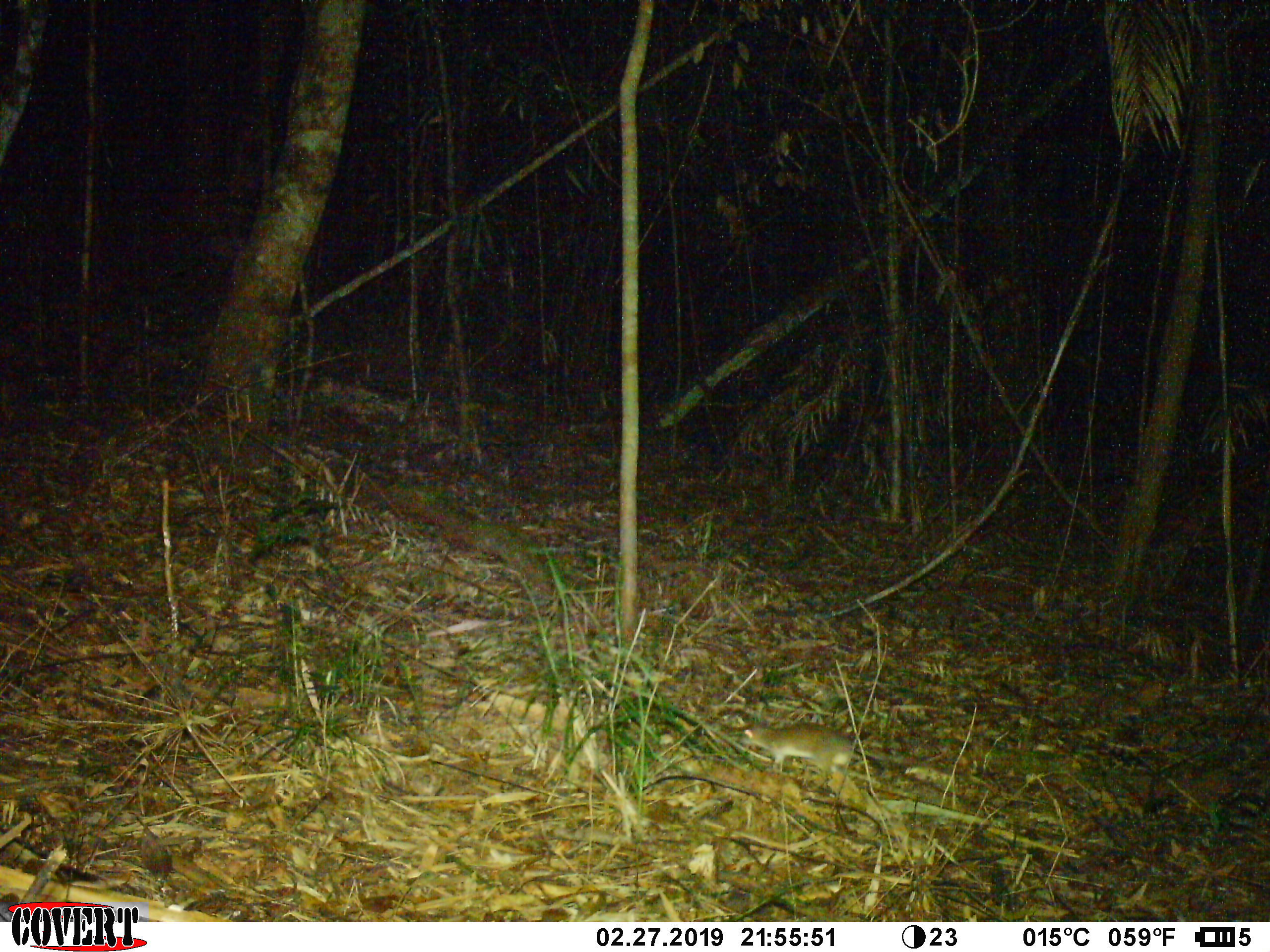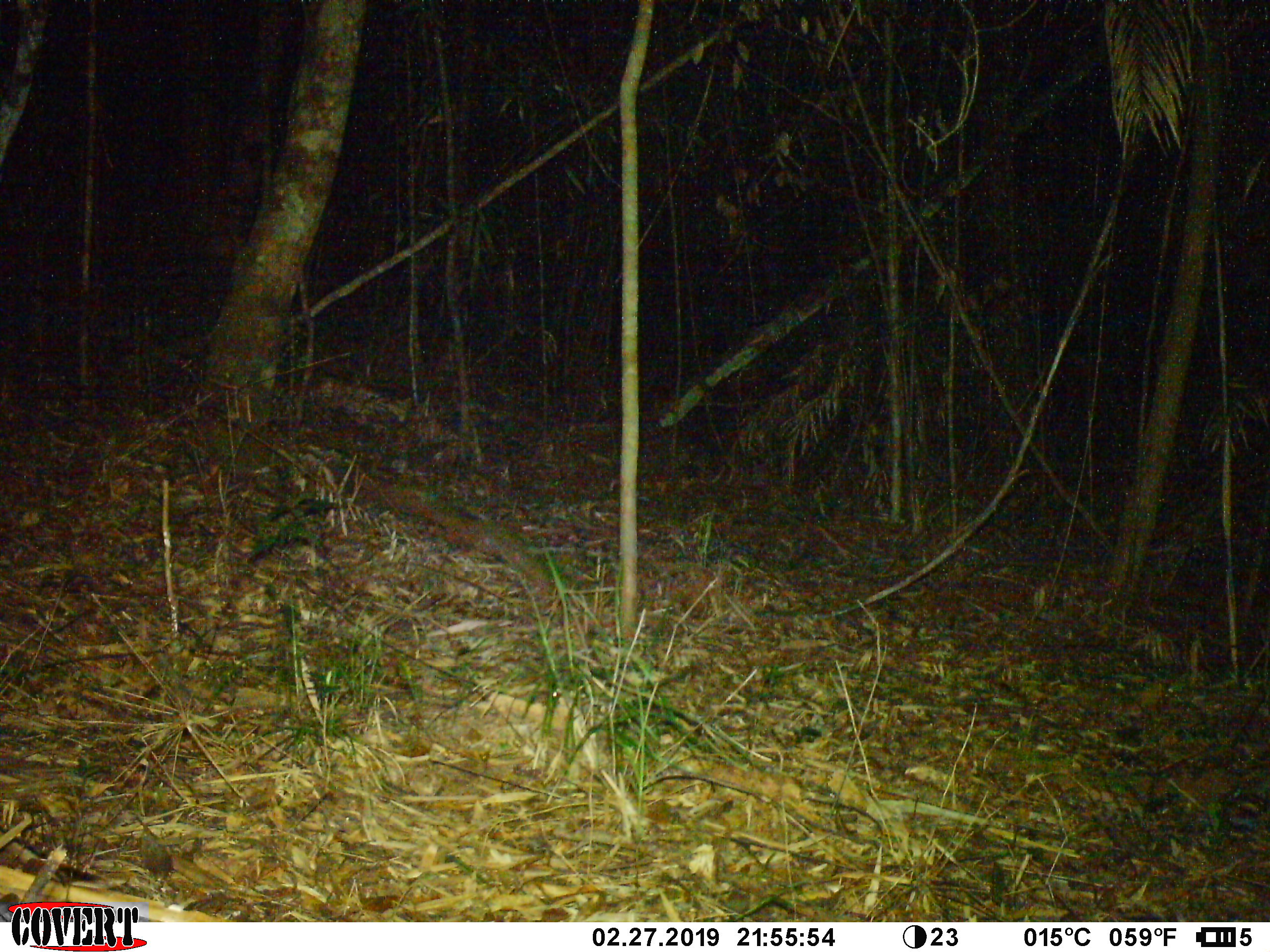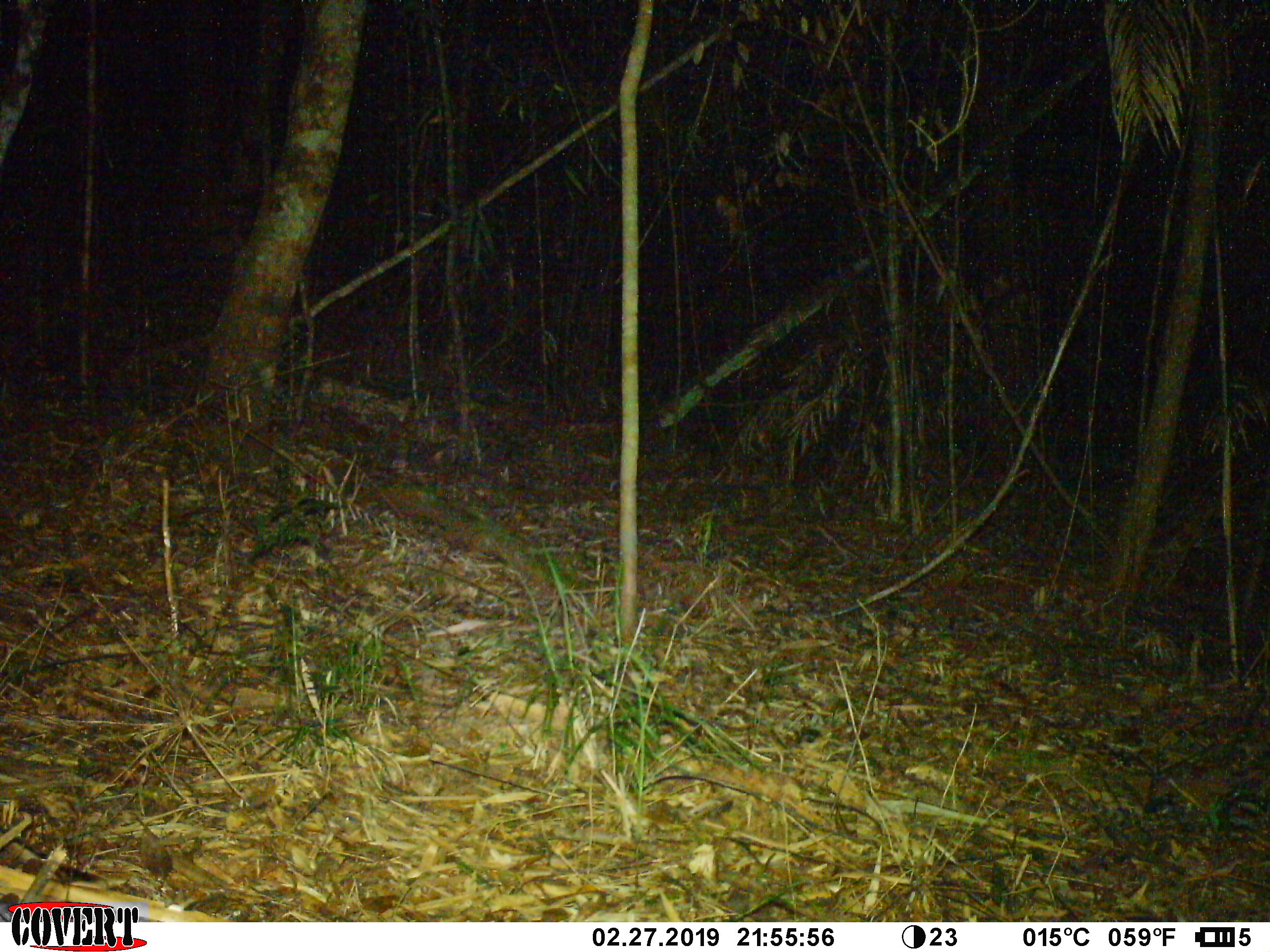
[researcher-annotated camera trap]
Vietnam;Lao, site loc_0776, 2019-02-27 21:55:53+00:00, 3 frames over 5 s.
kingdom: Animalia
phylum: Chordata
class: Mammalia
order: Rodentia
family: Muridae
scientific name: Muridae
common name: old-world mice and rats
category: unidentified murid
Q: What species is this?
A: Unidentified murid (old-world mice and rats) (Muridae).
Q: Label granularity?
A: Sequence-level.